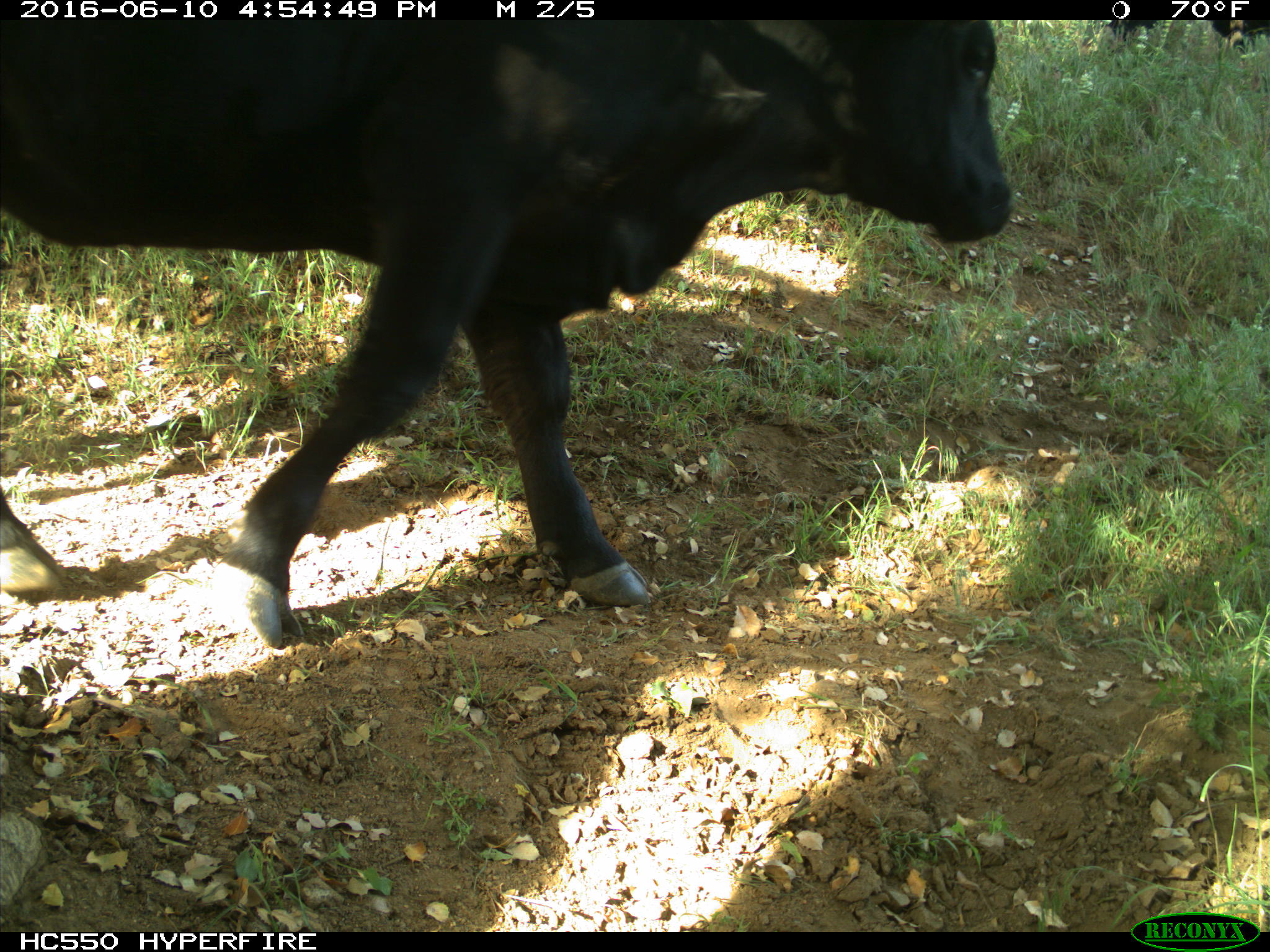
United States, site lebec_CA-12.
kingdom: Animalia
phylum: Chordata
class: Mammalia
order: Artiodactyla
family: Bovidae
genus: Bos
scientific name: Bos taurus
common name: domestic cow